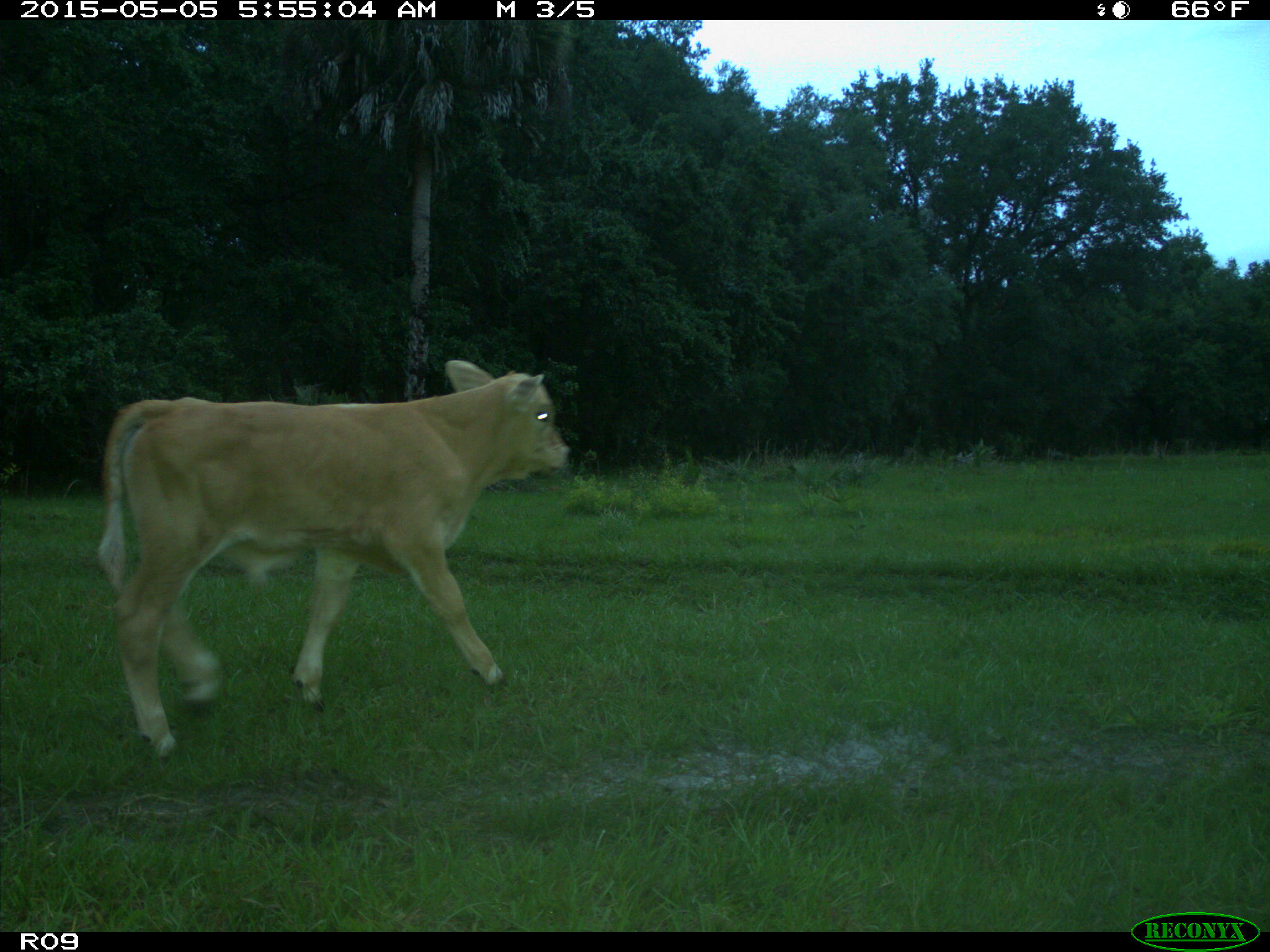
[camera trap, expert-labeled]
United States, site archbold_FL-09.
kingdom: Animalia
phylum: Chordata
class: Mammalia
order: Artiodactyla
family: Bovidae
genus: Bos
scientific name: Bos taurus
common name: domestic cow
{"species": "Bos taurus (domestic cow)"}